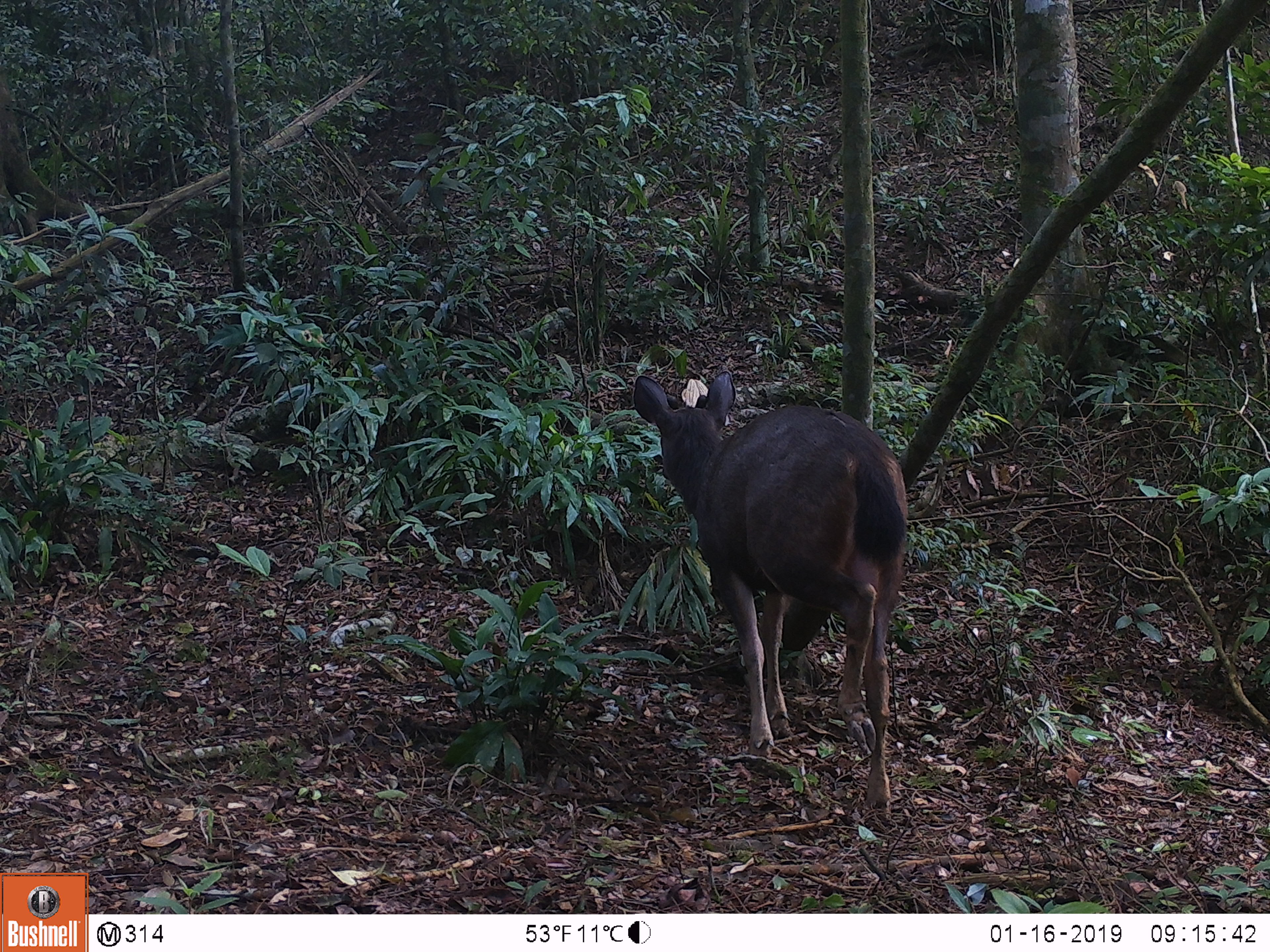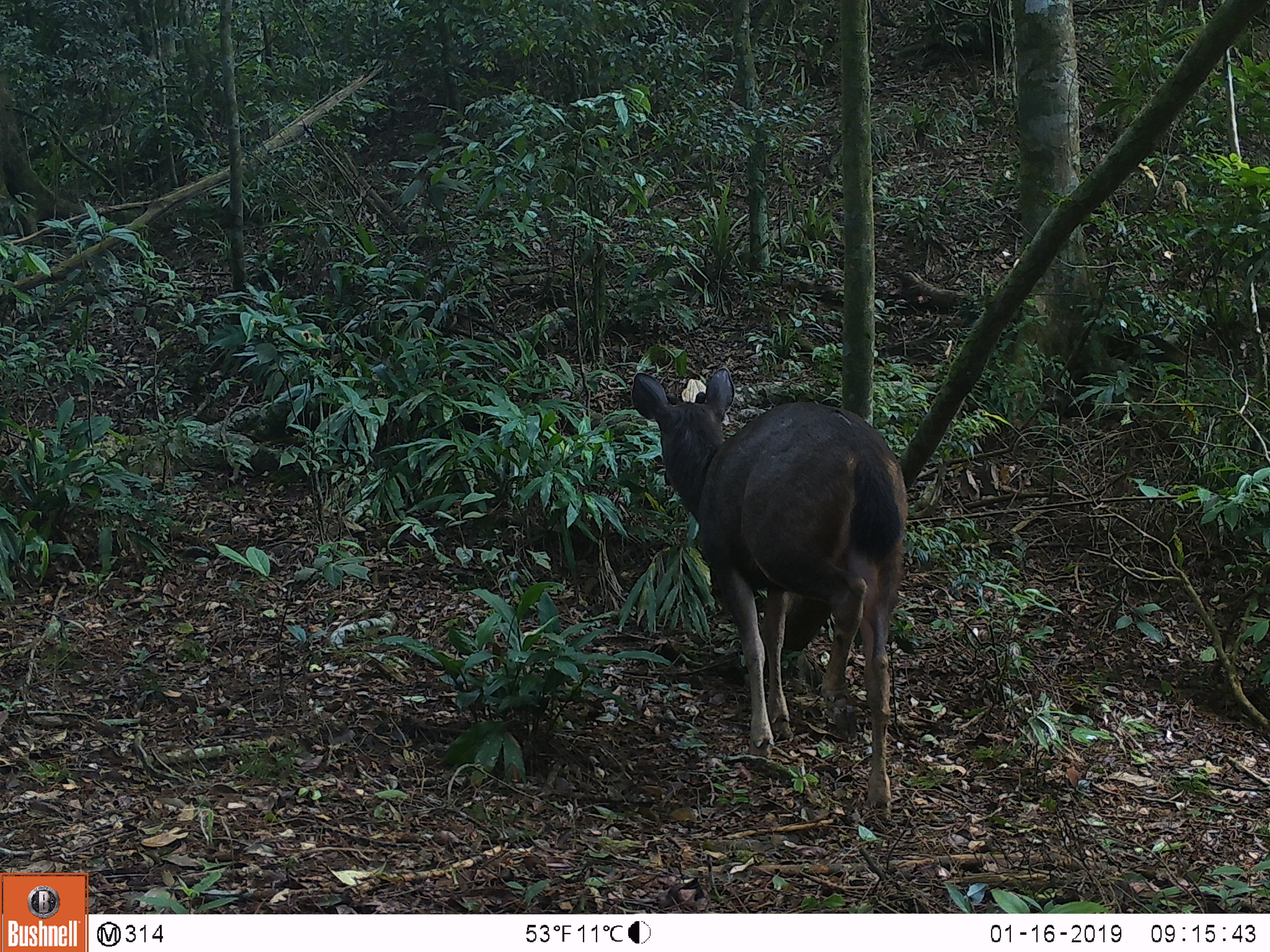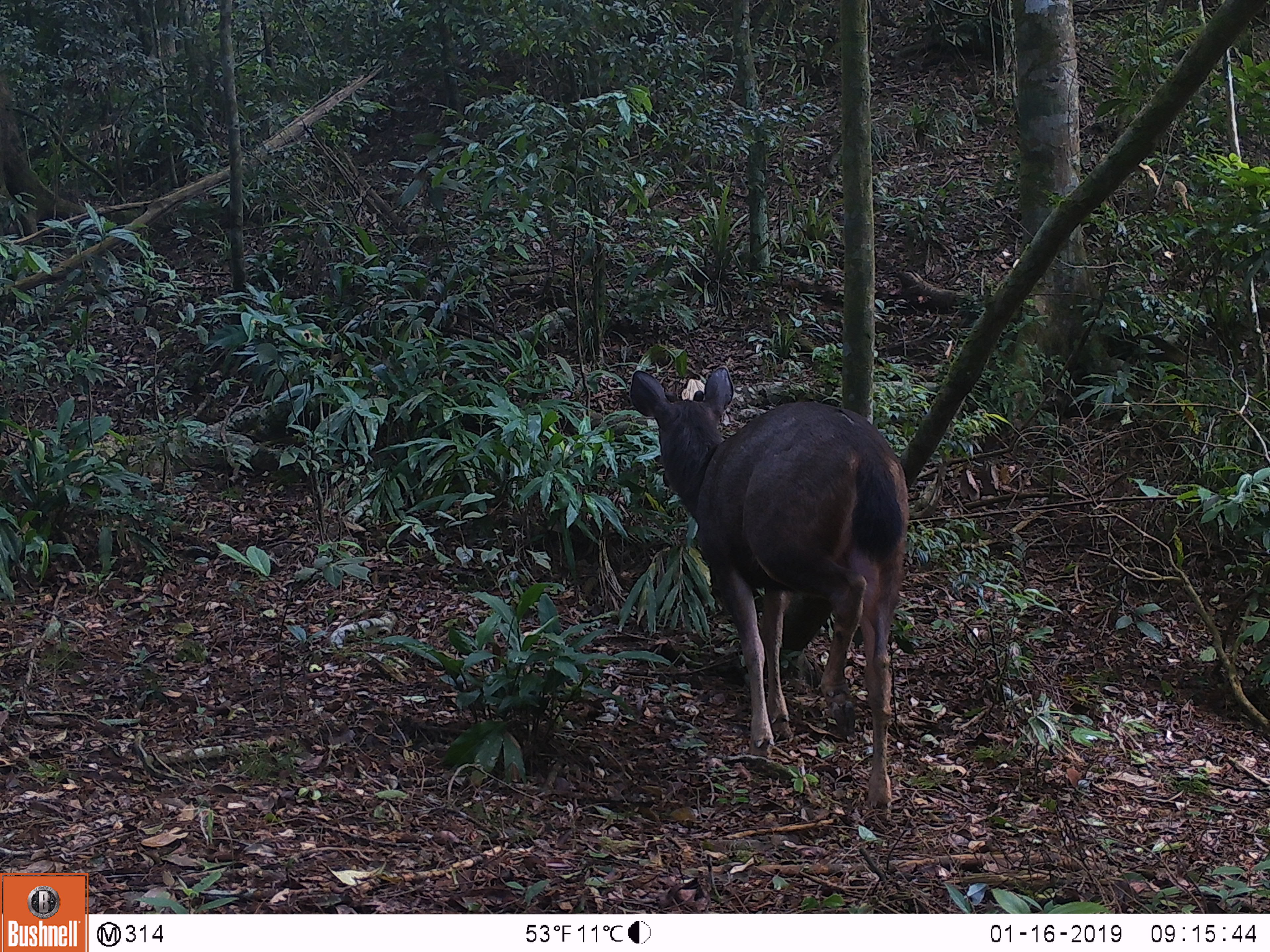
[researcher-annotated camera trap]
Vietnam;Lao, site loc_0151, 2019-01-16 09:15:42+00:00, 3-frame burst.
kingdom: Animalia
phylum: Chordata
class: Mammalia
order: Artiodactyla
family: Cervidae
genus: Rusa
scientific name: Rusa unicolor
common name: sambar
Sambar (Rusa unicolor). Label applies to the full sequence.